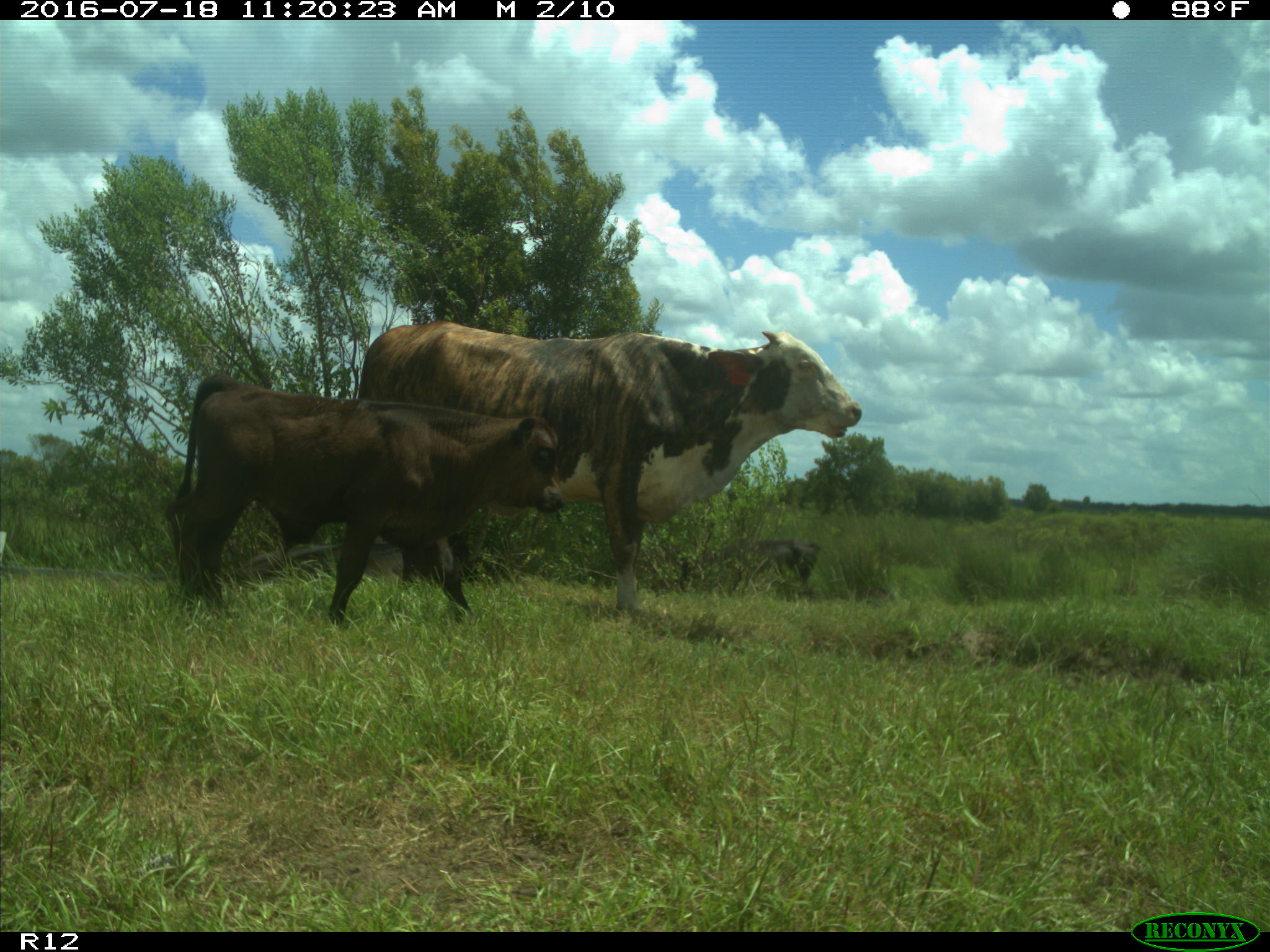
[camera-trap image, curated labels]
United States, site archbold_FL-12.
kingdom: Animalia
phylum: Chordata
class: Mammalia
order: Artiodactyla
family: Bovidae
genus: Bos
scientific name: Bos taurus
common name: domestic cow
Bos taurus (domestic cow).